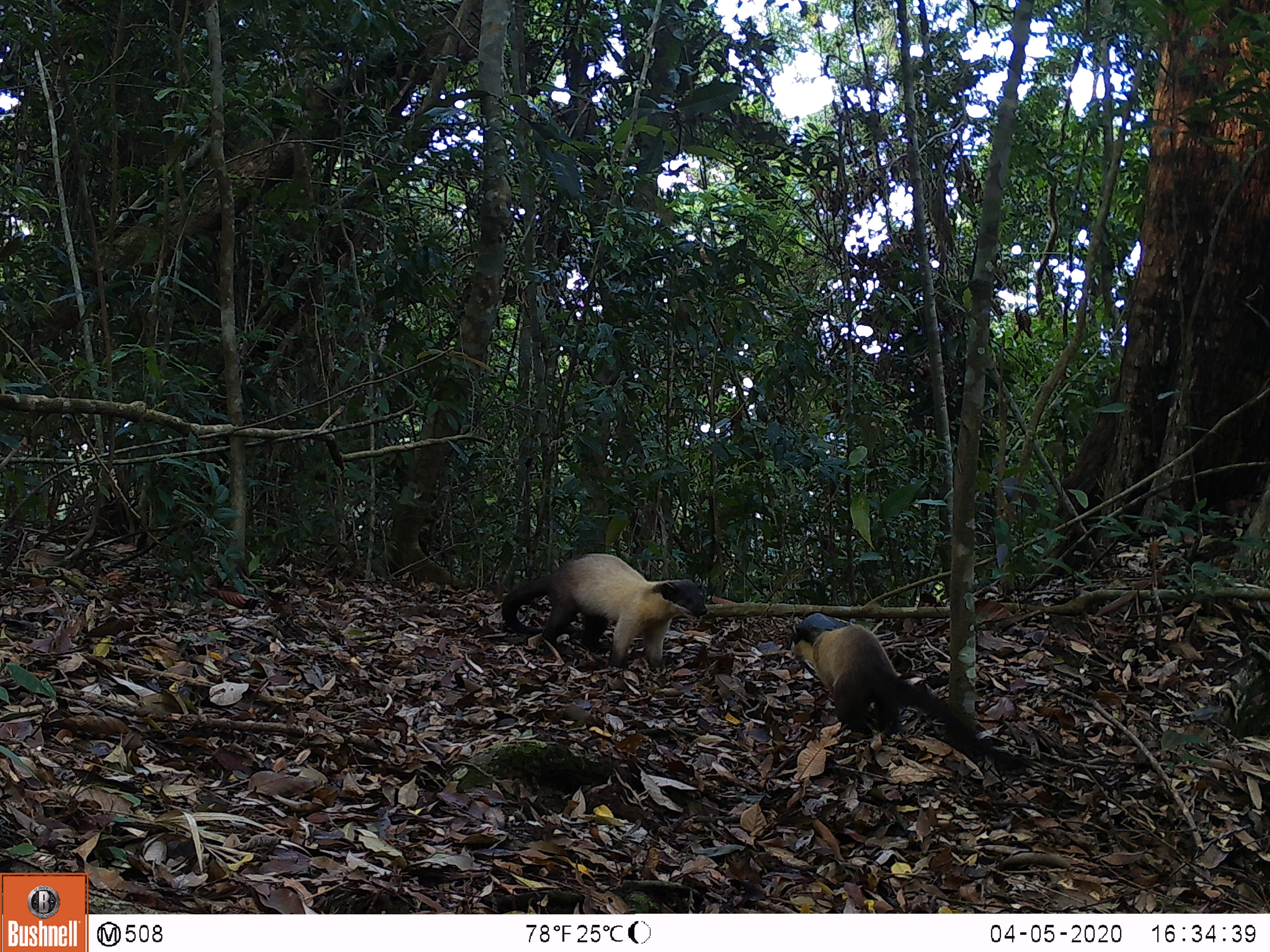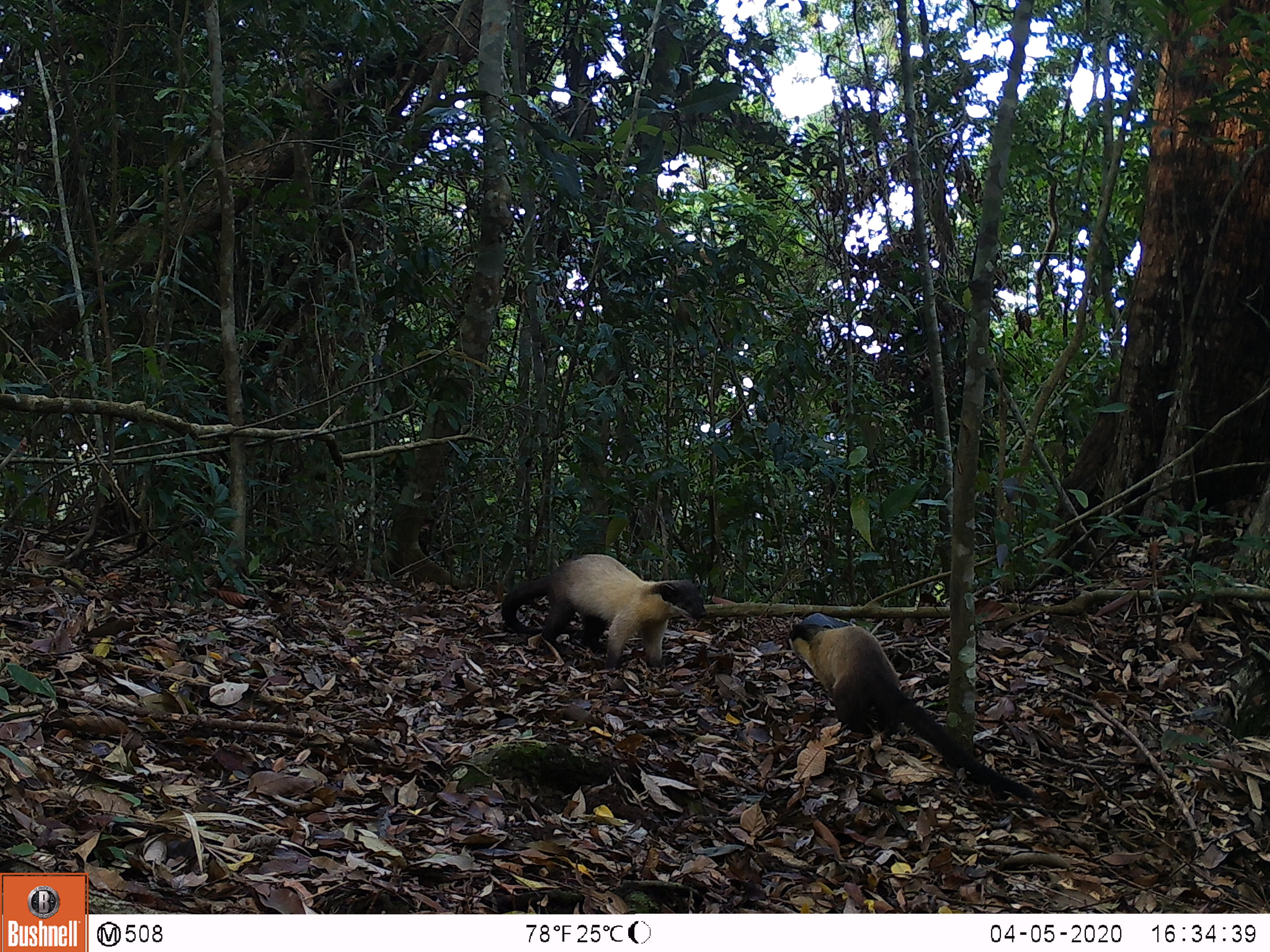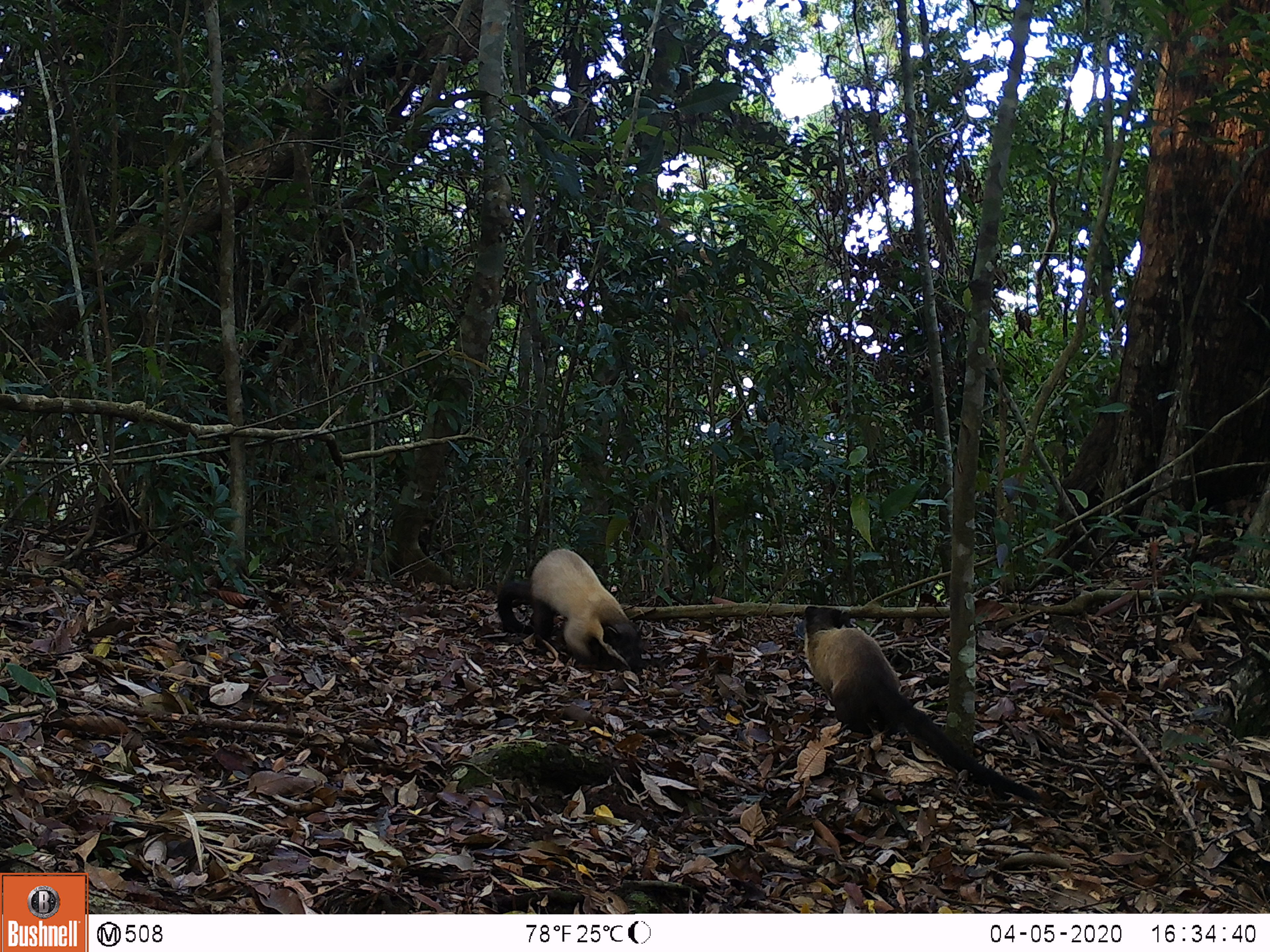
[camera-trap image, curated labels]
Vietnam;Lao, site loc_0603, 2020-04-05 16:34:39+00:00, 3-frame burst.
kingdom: Animalia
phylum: Chordata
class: Mammalia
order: Carnivora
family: Mustelidae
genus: Martes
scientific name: Martes flavigula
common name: yellow-throated marten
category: yellow throated marten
Yellow throated marten (yellow-throated marten) (Martes flavigula). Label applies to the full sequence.